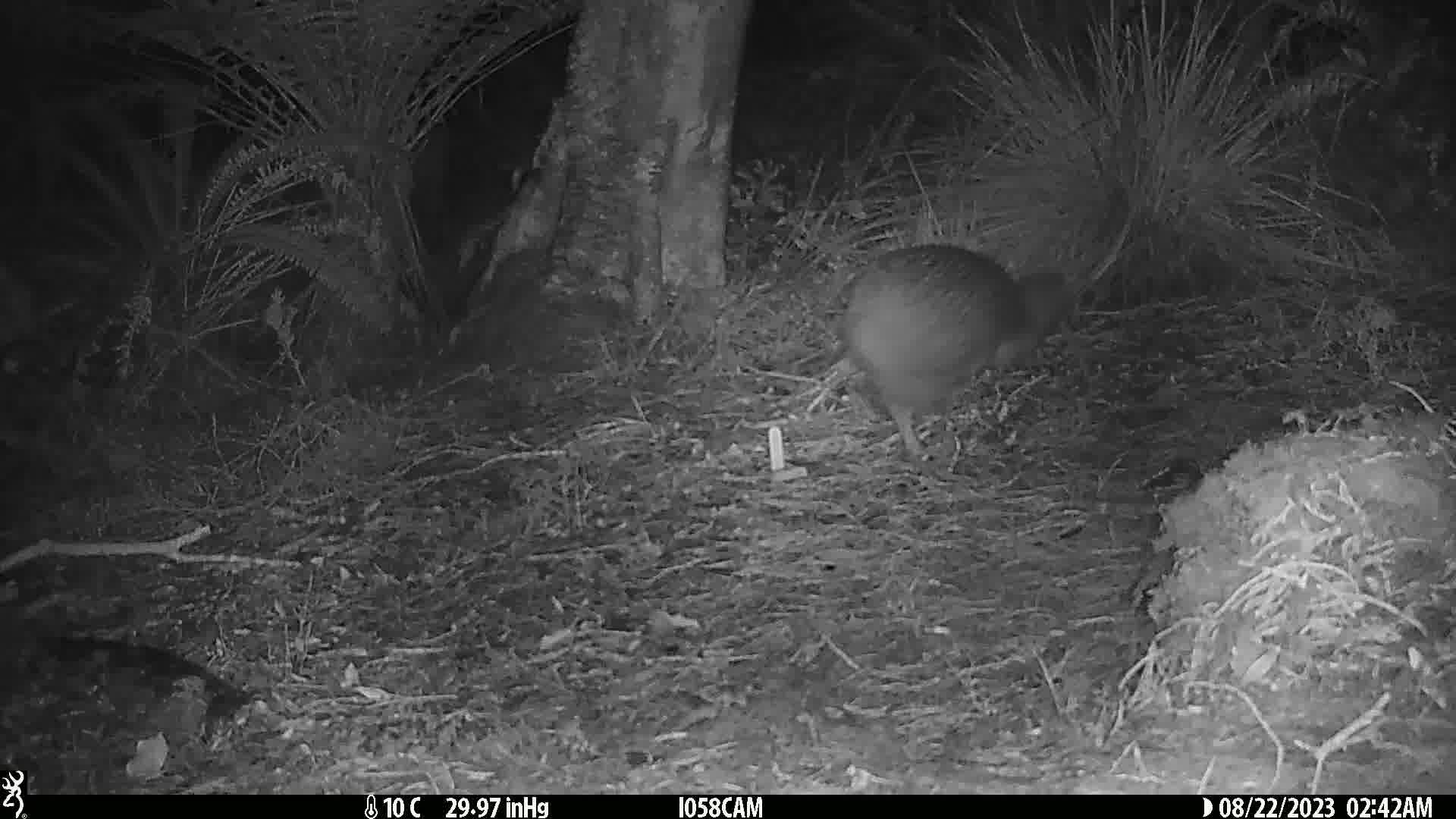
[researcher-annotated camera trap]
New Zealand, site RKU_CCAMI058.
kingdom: Animalia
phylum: Chordata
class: Aves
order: Apterygiformes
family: Apterygidae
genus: Apteryx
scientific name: Apteryx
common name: kiwi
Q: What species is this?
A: Kiwi (Apteryx).